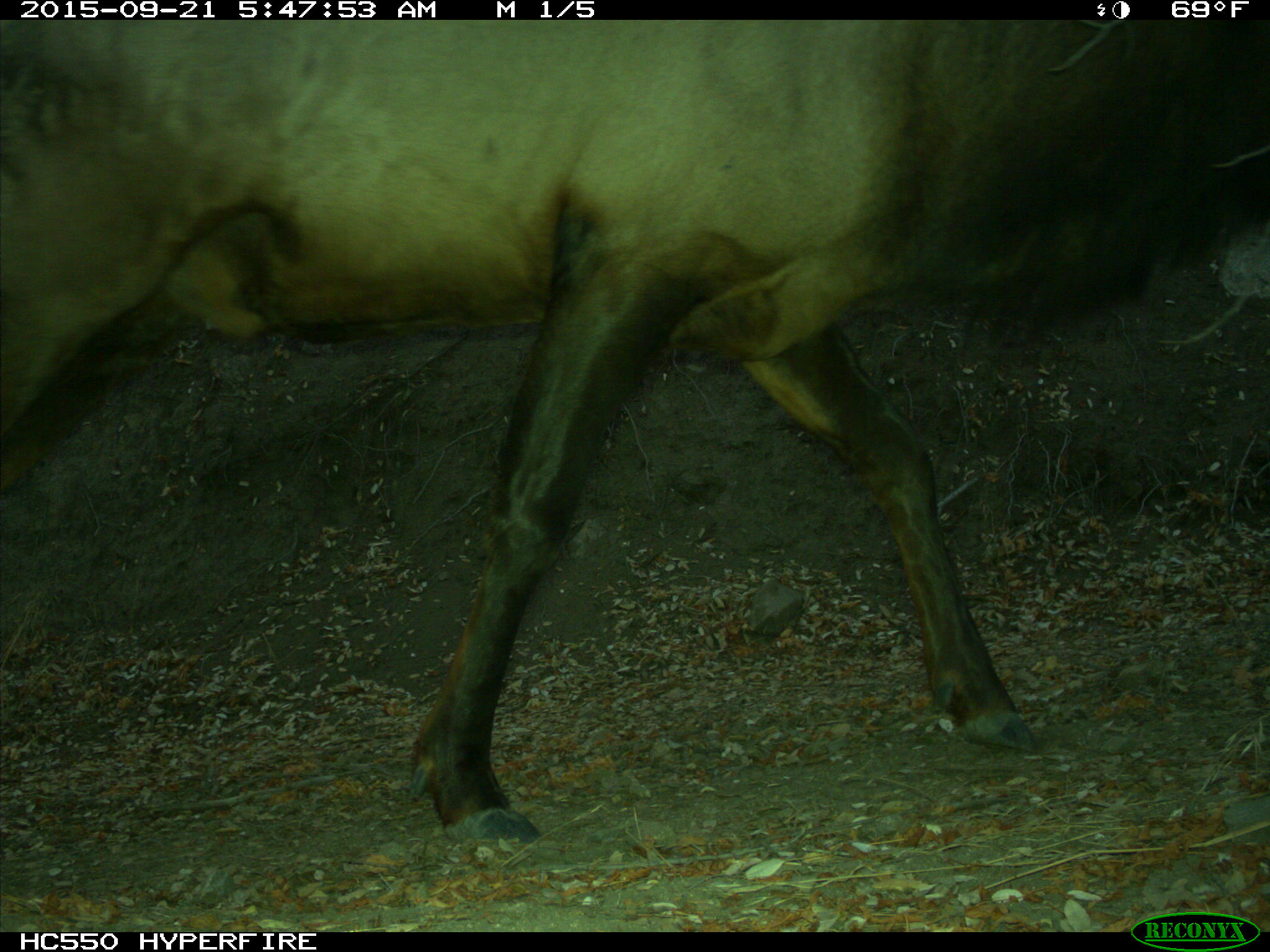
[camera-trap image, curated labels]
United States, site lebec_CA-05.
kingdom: Animalia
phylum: Chordata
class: Mammalia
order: Artiodactyla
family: Cervidae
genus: Cervus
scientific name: Cervus canadensis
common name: elk